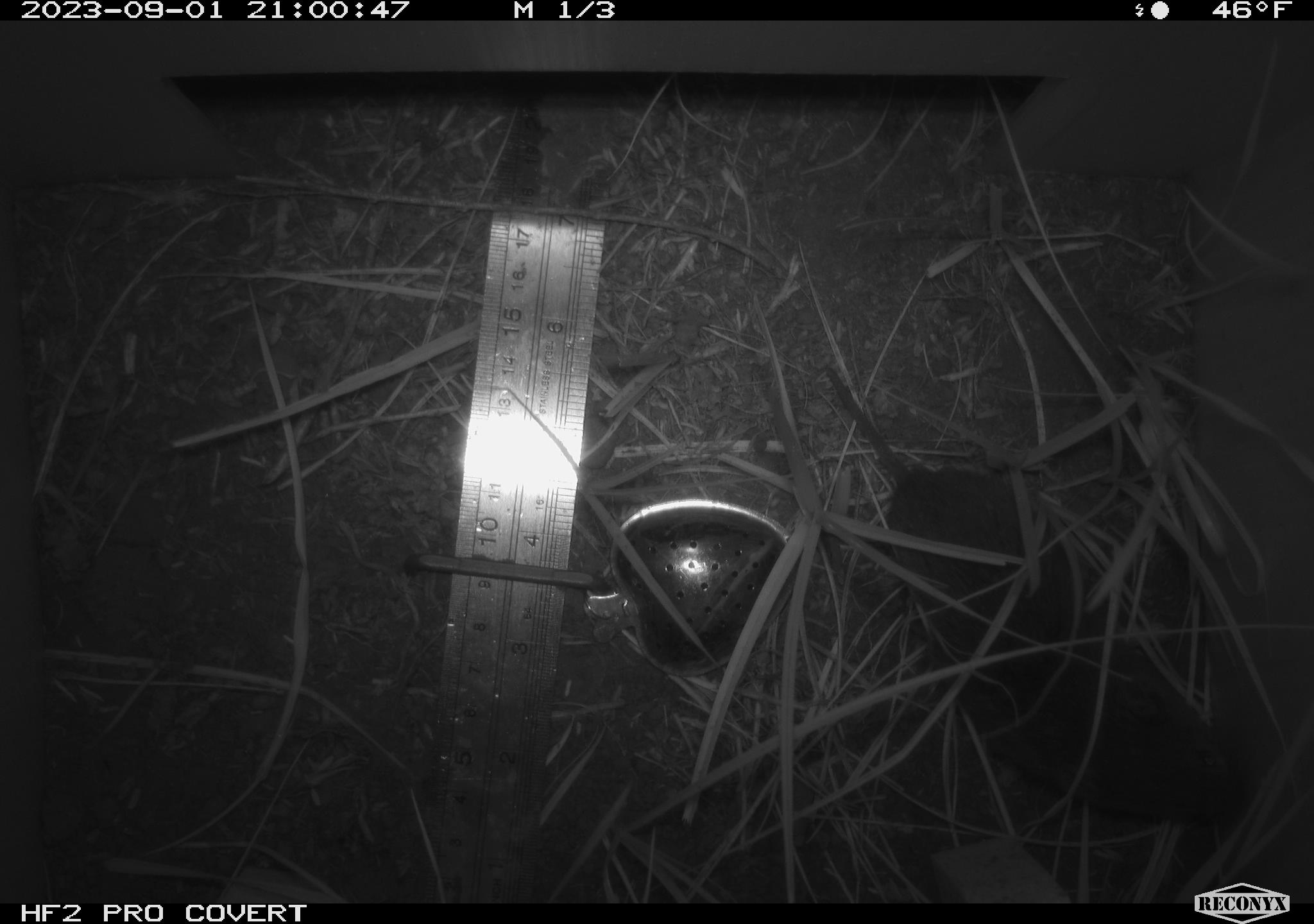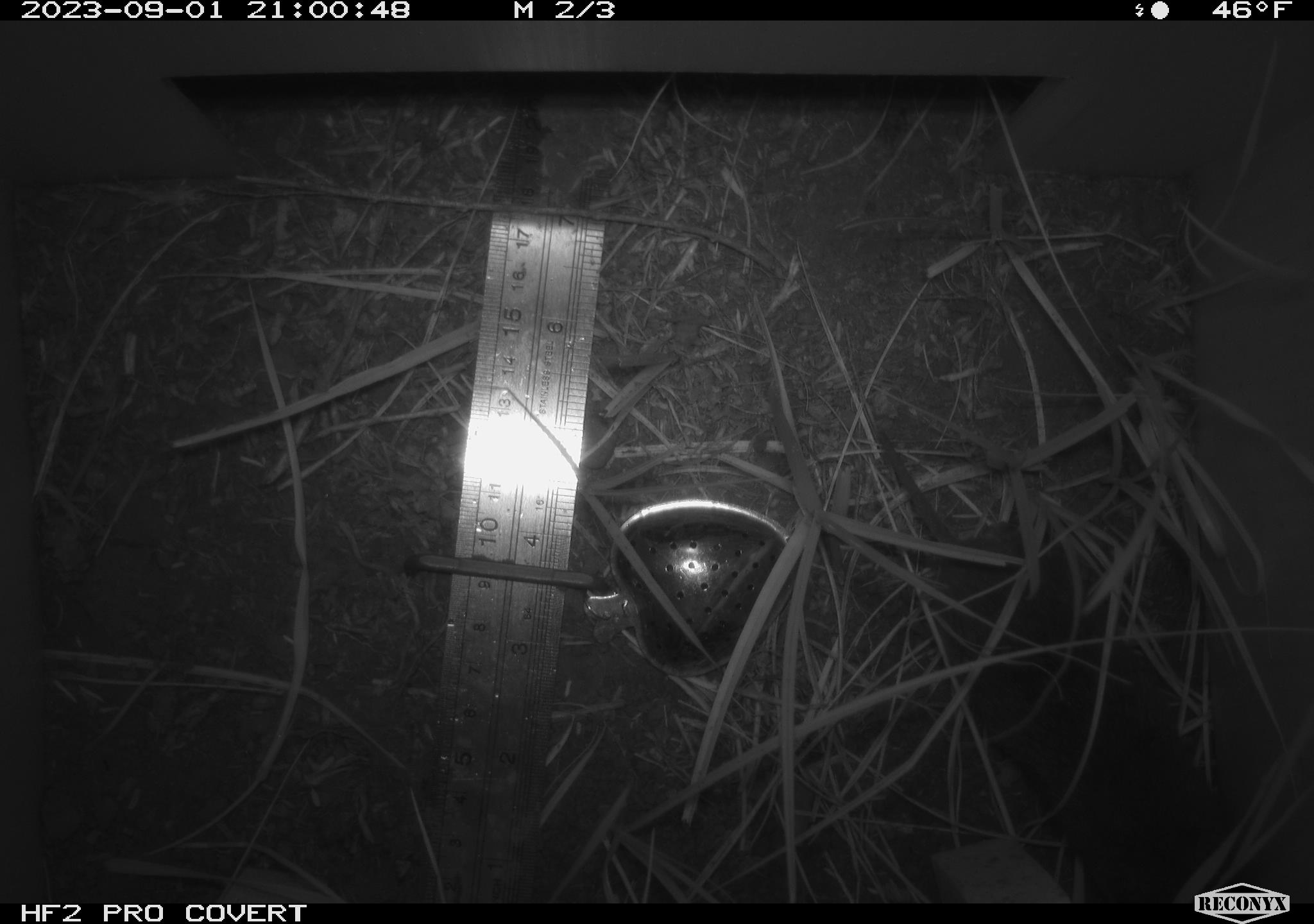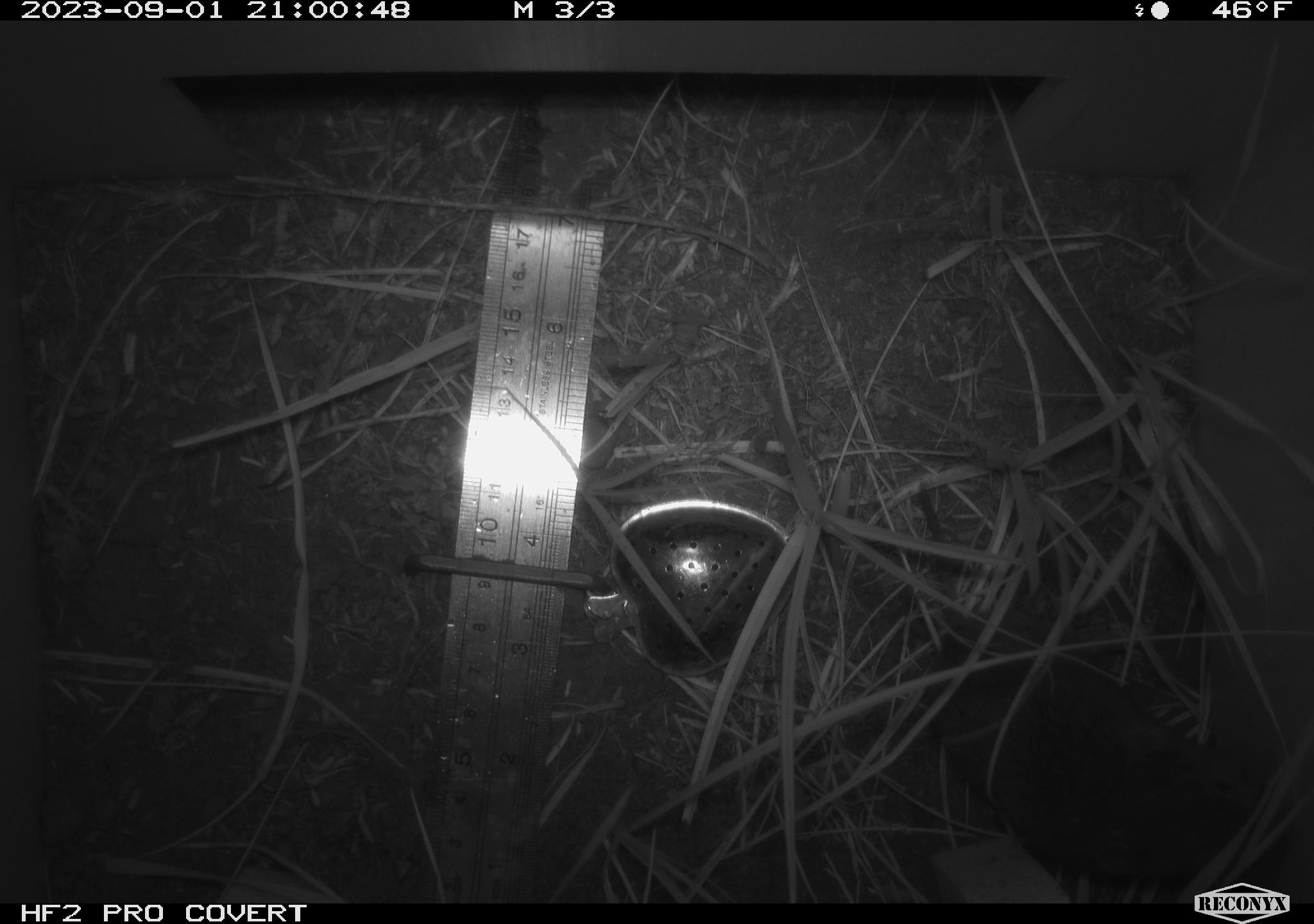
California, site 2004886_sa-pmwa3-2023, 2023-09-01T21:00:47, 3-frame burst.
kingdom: Animalia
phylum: Chordata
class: Mammalia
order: Rodentia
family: Cricetidae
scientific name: Cricetidae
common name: hamsters, voles, lemmings, and allies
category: cricetidae family